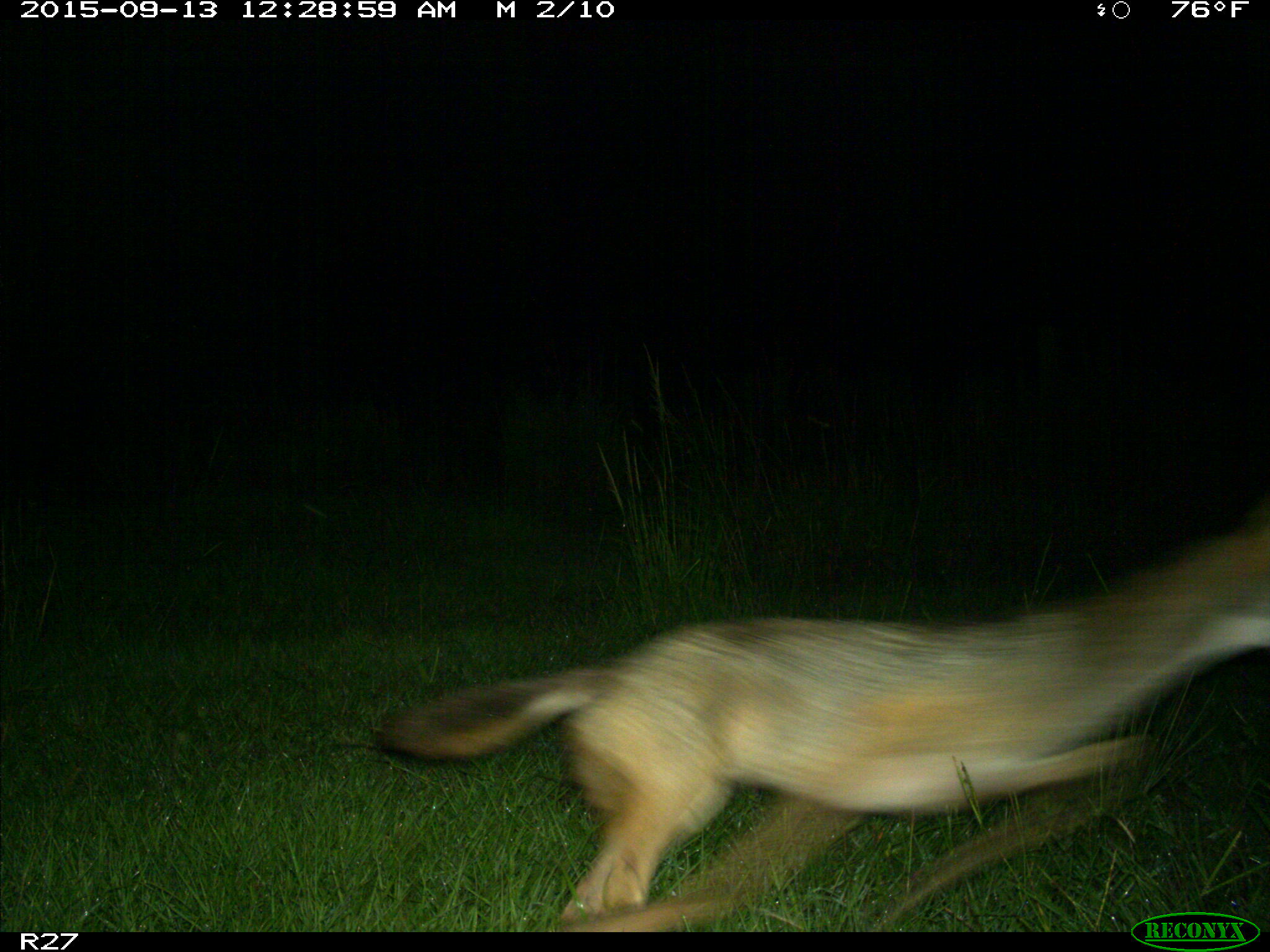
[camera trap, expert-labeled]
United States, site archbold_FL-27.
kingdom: Animalia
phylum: Chordata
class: Mammalia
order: Carnivora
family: Canidae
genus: Canis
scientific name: Canis latrans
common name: coyote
Canis latrans (coyote).